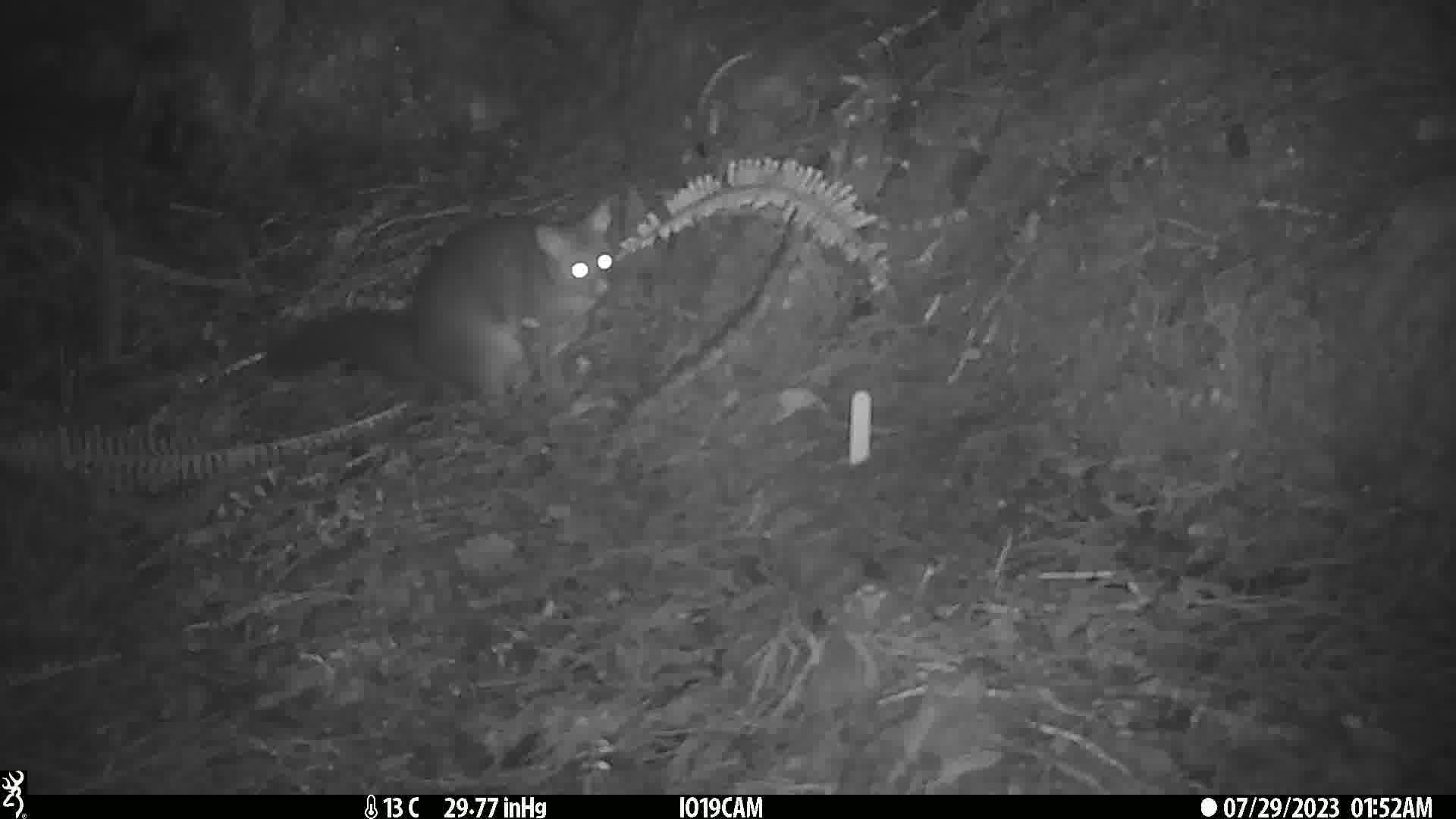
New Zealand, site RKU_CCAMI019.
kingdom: Animalia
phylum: Chordata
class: Mammalia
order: Diprotodontia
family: Phalangeridae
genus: Trichosurus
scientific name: Trichosurus vulpecula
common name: common brushtail possum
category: possum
Possum (common brushtail possum) (Trichosurus vulpecula).